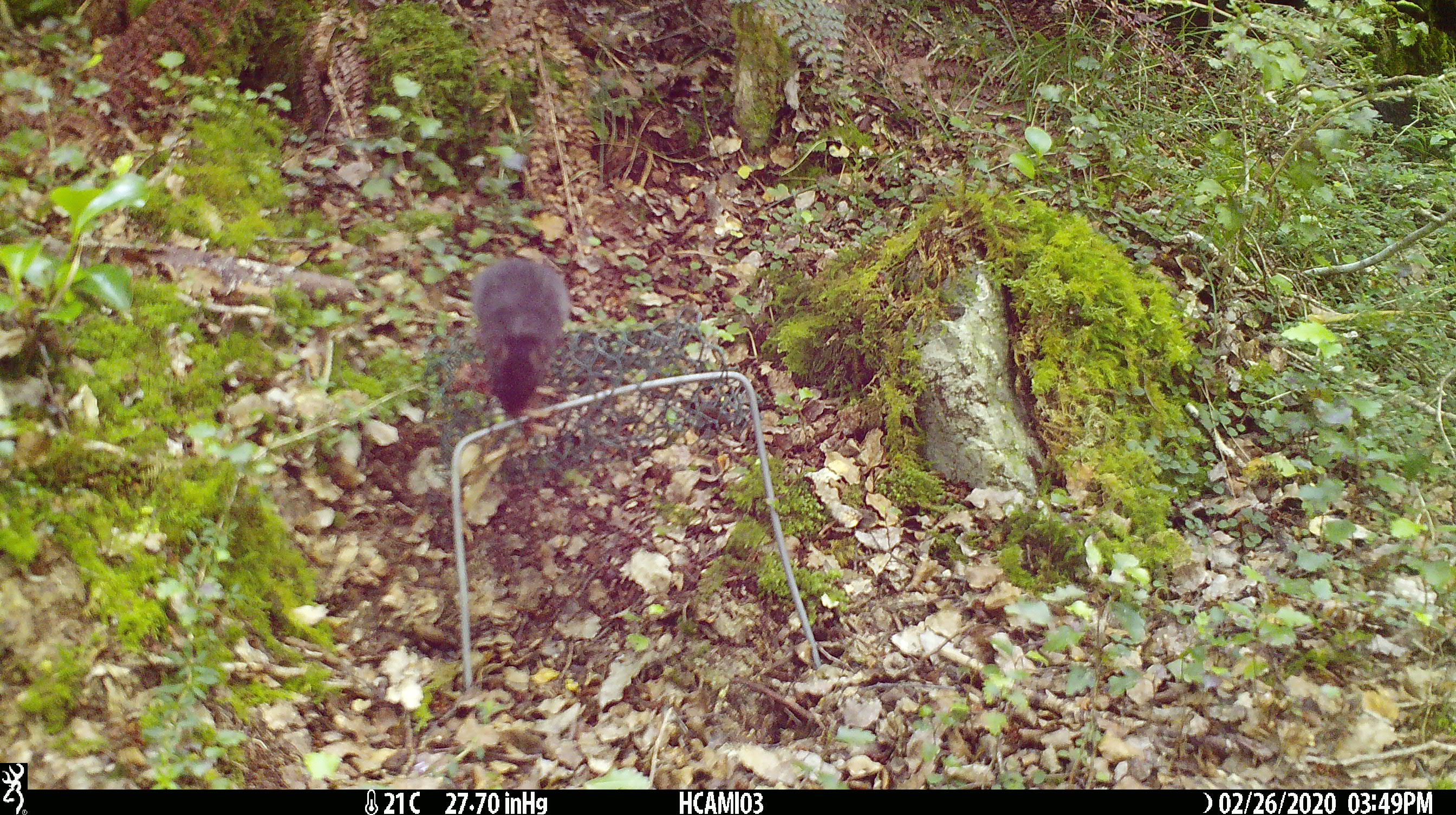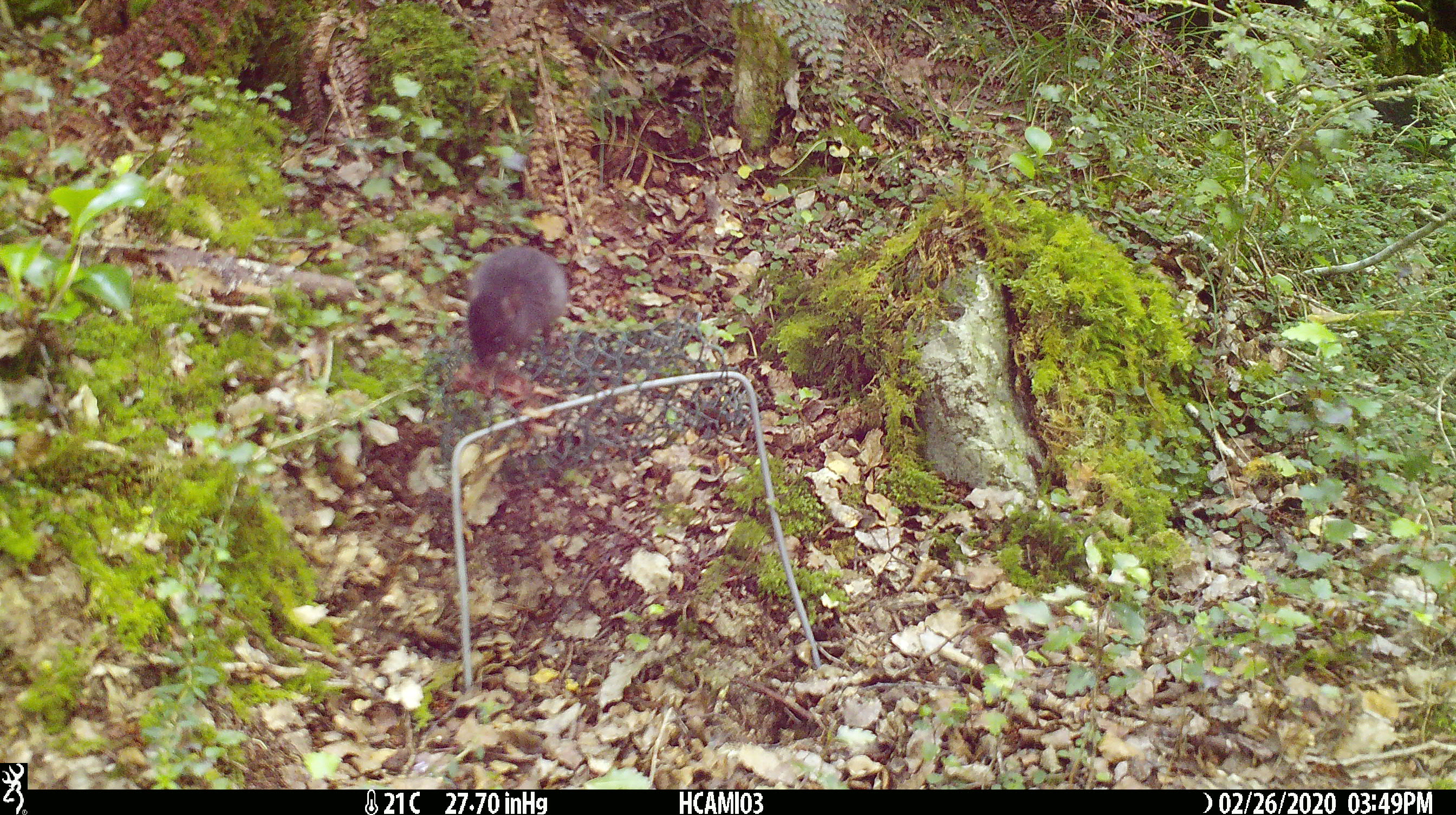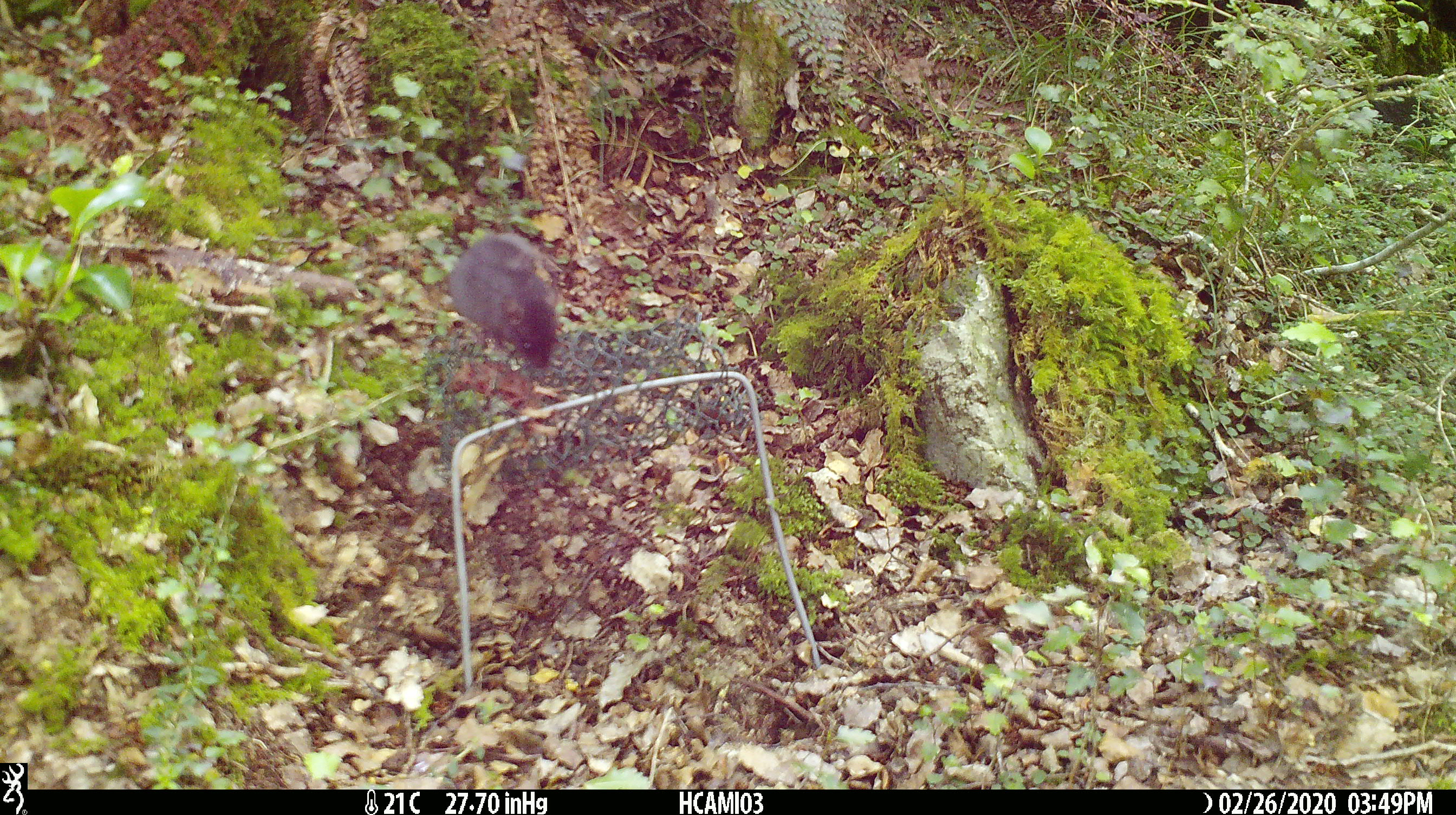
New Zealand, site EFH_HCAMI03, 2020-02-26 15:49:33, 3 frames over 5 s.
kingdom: Animalia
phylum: Chordata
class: Mammalia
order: Rodentia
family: Muridae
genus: Mus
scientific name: Mus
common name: mouse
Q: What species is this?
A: Mouse (Mus).